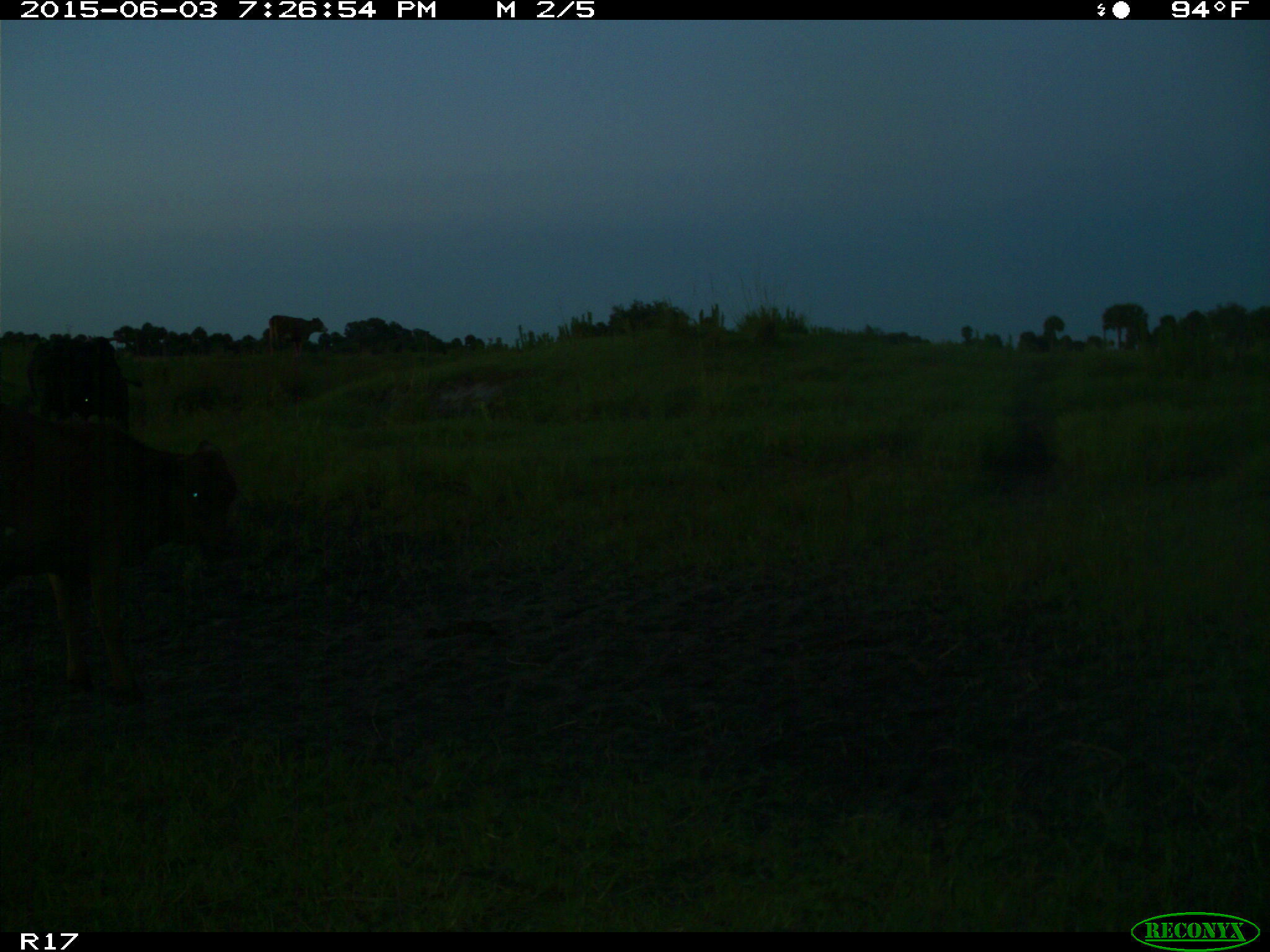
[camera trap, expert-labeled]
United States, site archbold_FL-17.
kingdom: Animalia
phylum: Chordata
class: Mammalia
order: Artiodactyla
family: Bovidae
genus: Bos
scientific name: Bos taurus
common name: domestic cow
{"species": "Bos taurus (domestic cow)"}